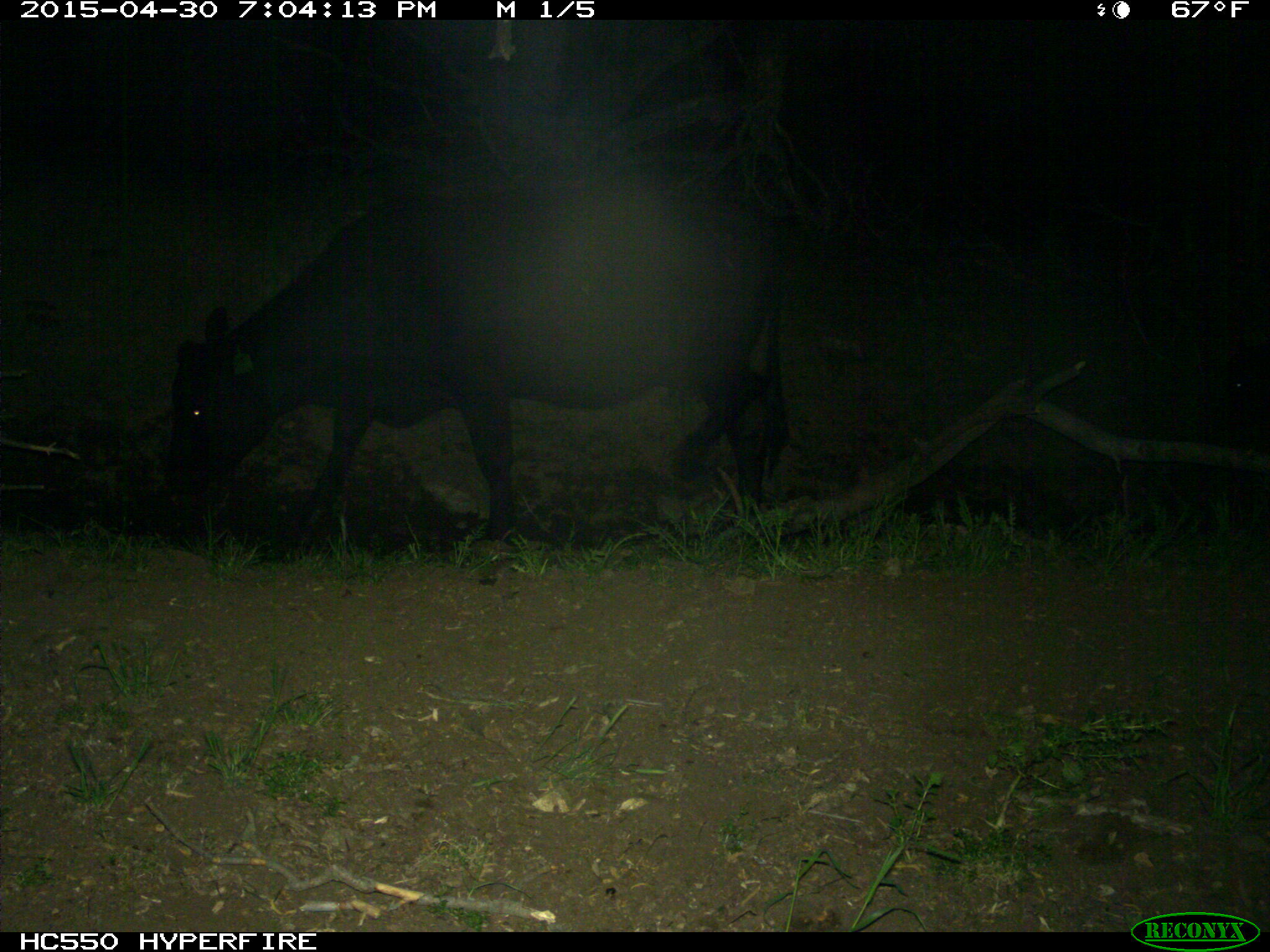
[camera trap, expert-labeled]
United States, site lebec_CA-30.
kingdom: Animalia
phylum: Chordata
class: Mammalia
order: Artiodactyla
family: Bovidae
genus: Bos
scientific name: Bos taurus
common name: domestic cow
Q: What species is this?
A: Bos taurus (domestic cow).